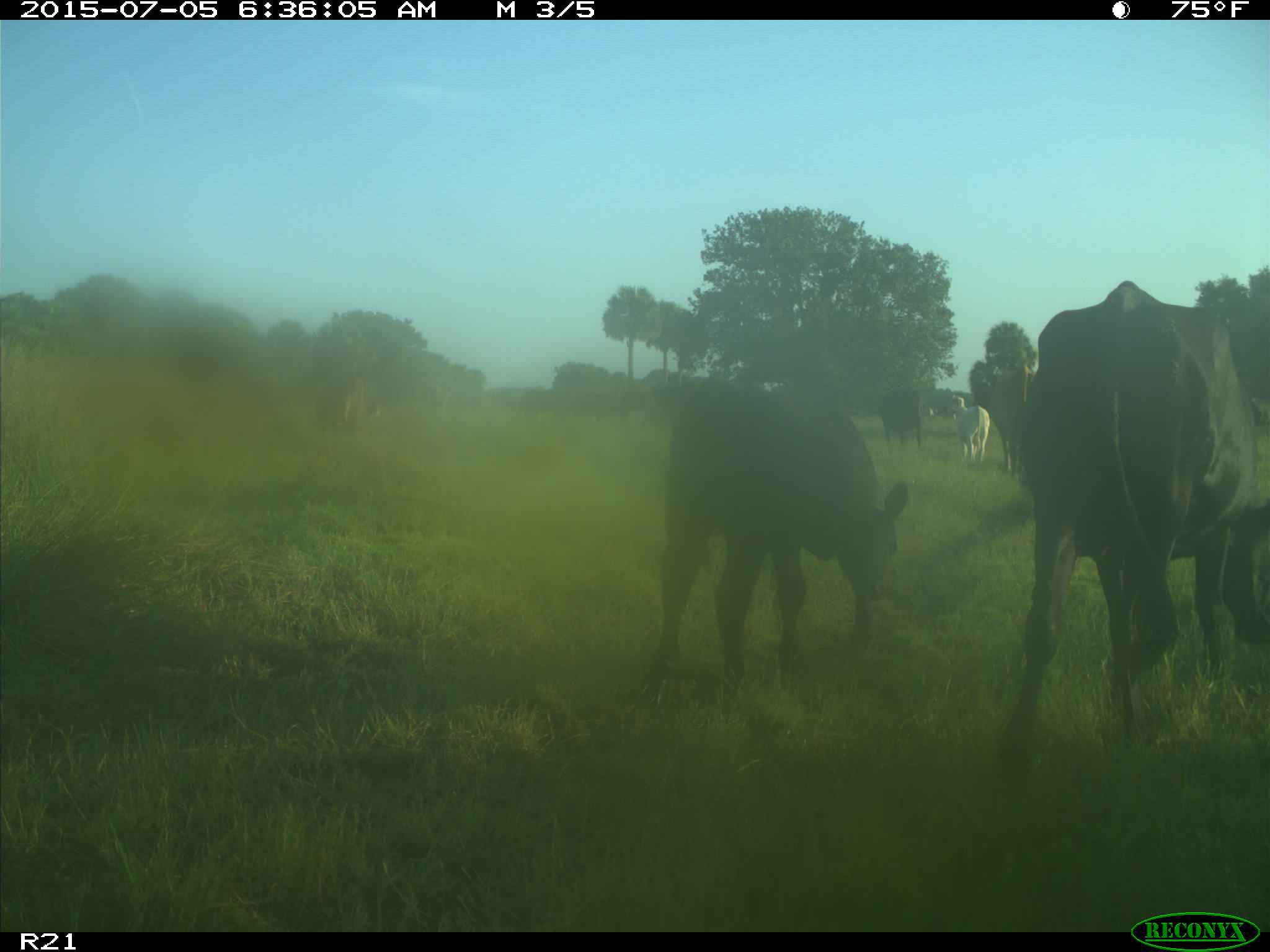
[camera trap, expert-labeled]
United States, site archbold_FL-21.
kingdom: Animalia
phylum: Chordata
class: Mammalia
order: Artiodactyla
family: Bovidae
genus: Bos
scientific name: Bos taurus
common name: domestic cow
Bos taurus (domestic cow).